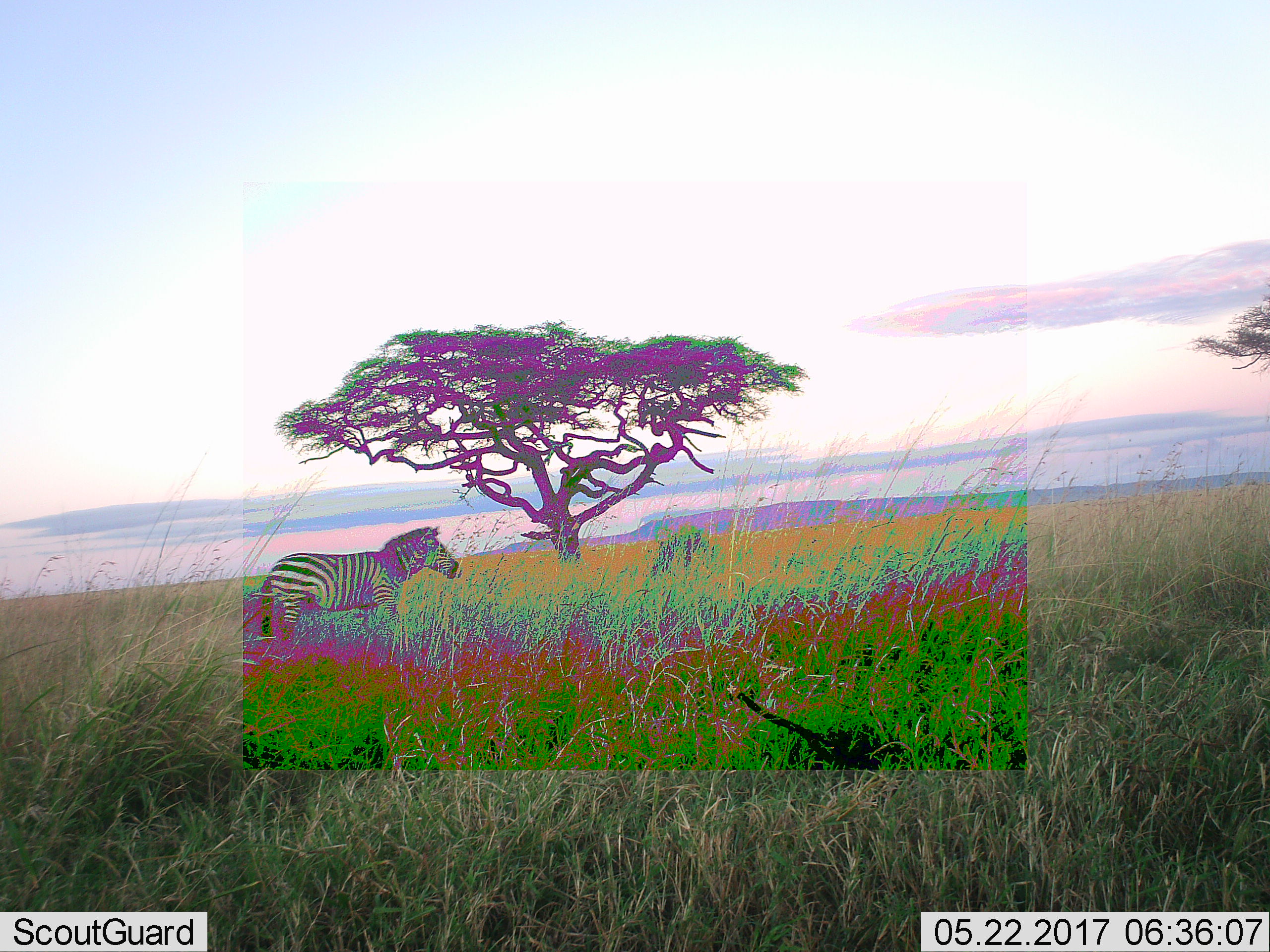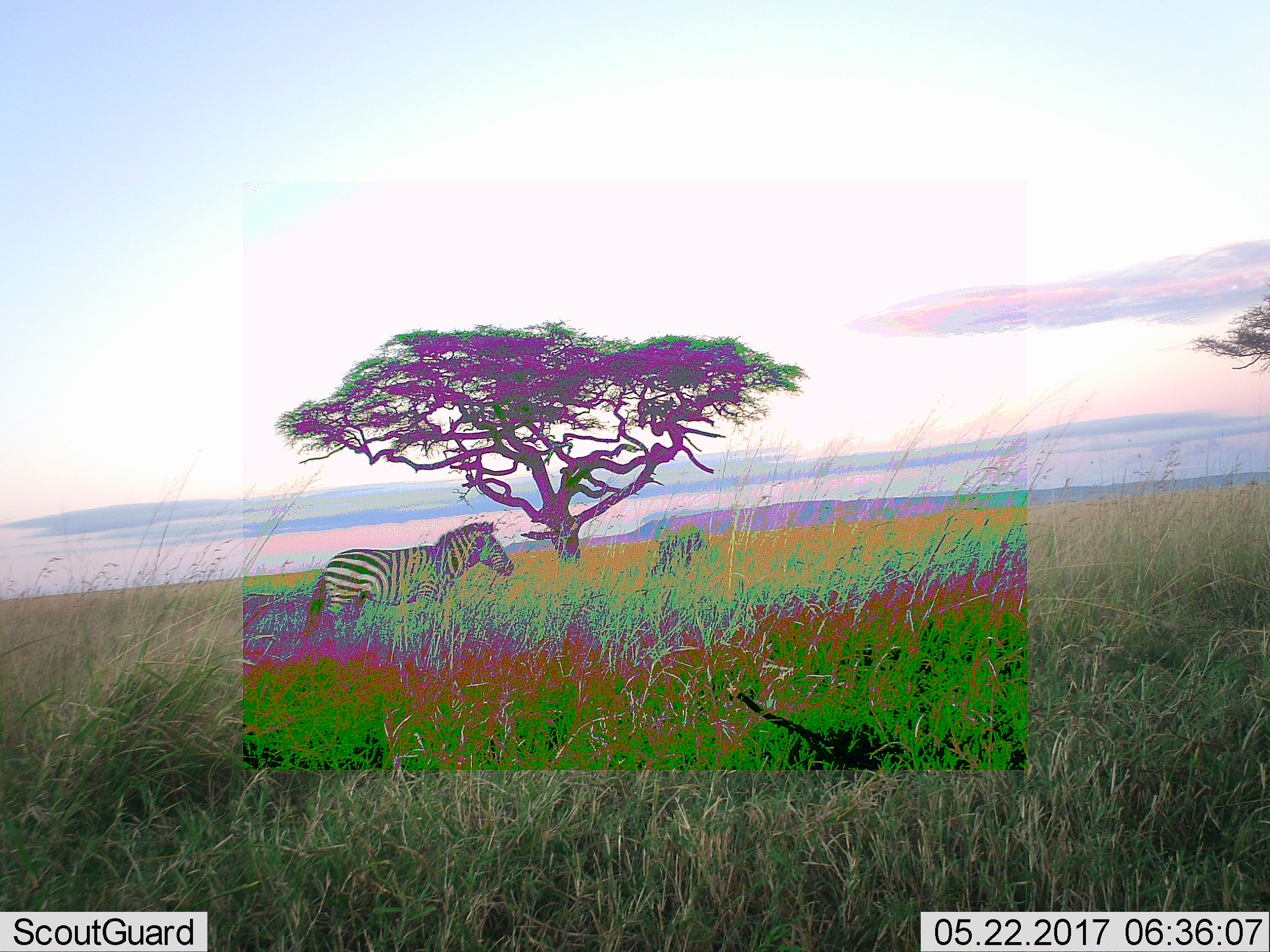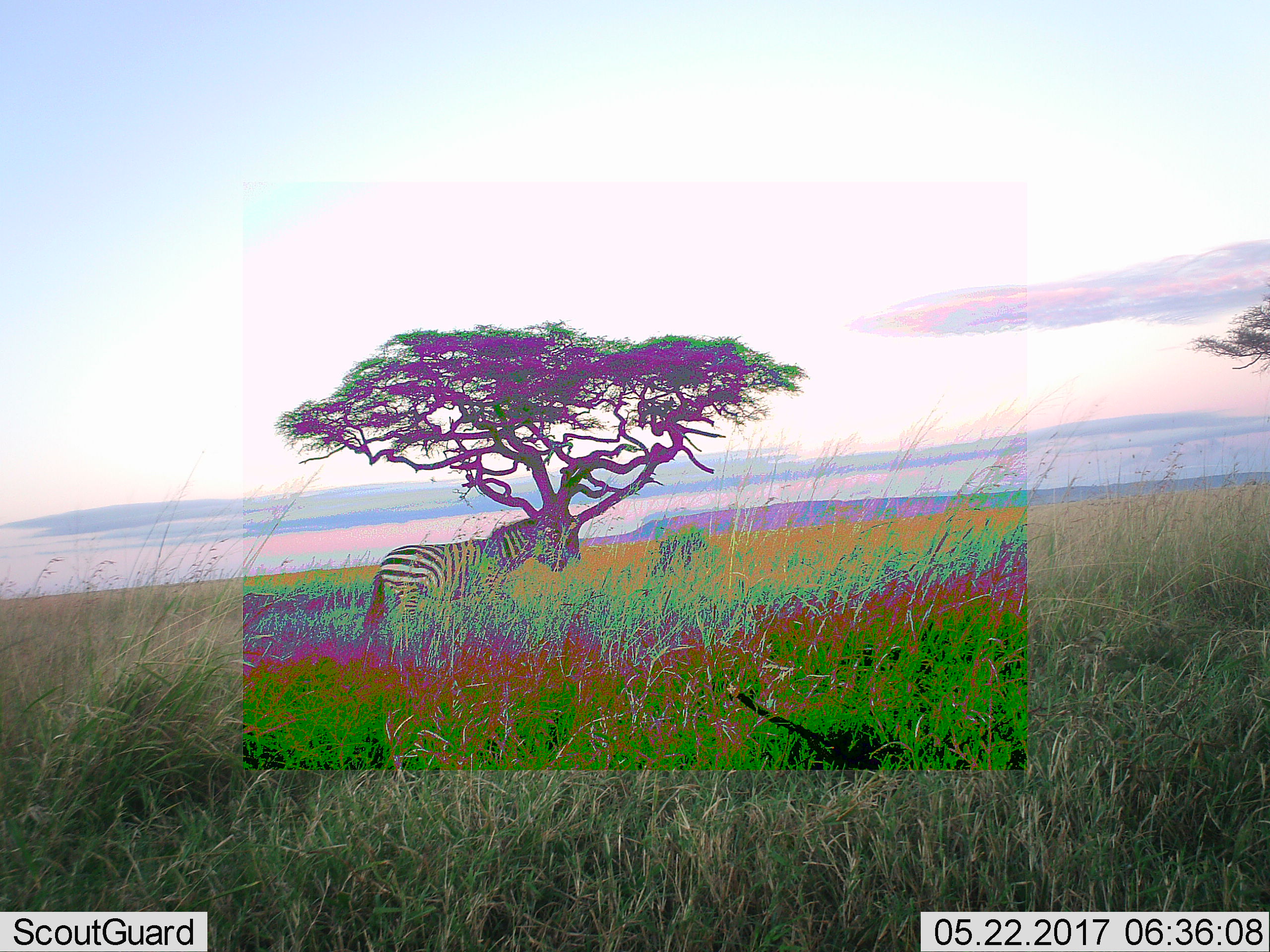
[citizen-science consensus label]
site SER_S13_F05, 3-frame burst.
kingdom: Animalia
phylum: Chordata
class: Mammalia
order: Perissodactyla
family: Equidae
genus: Equus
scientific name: Equus quagga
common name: plains zebra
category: zebraplains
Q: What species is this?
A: Zebraplains (plains zebra) (Equus quagga).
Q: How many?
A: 1.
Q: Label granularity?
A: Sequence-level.